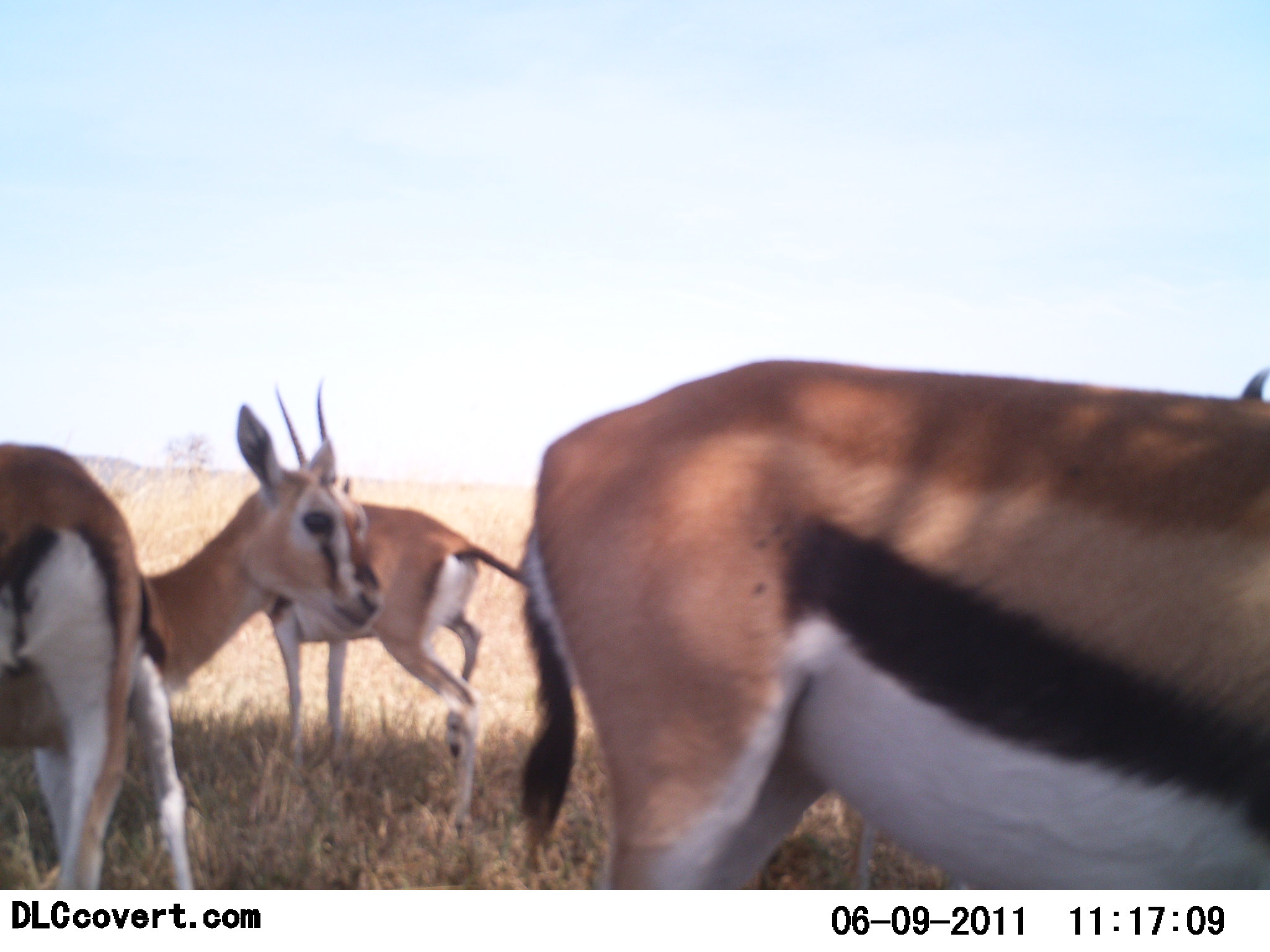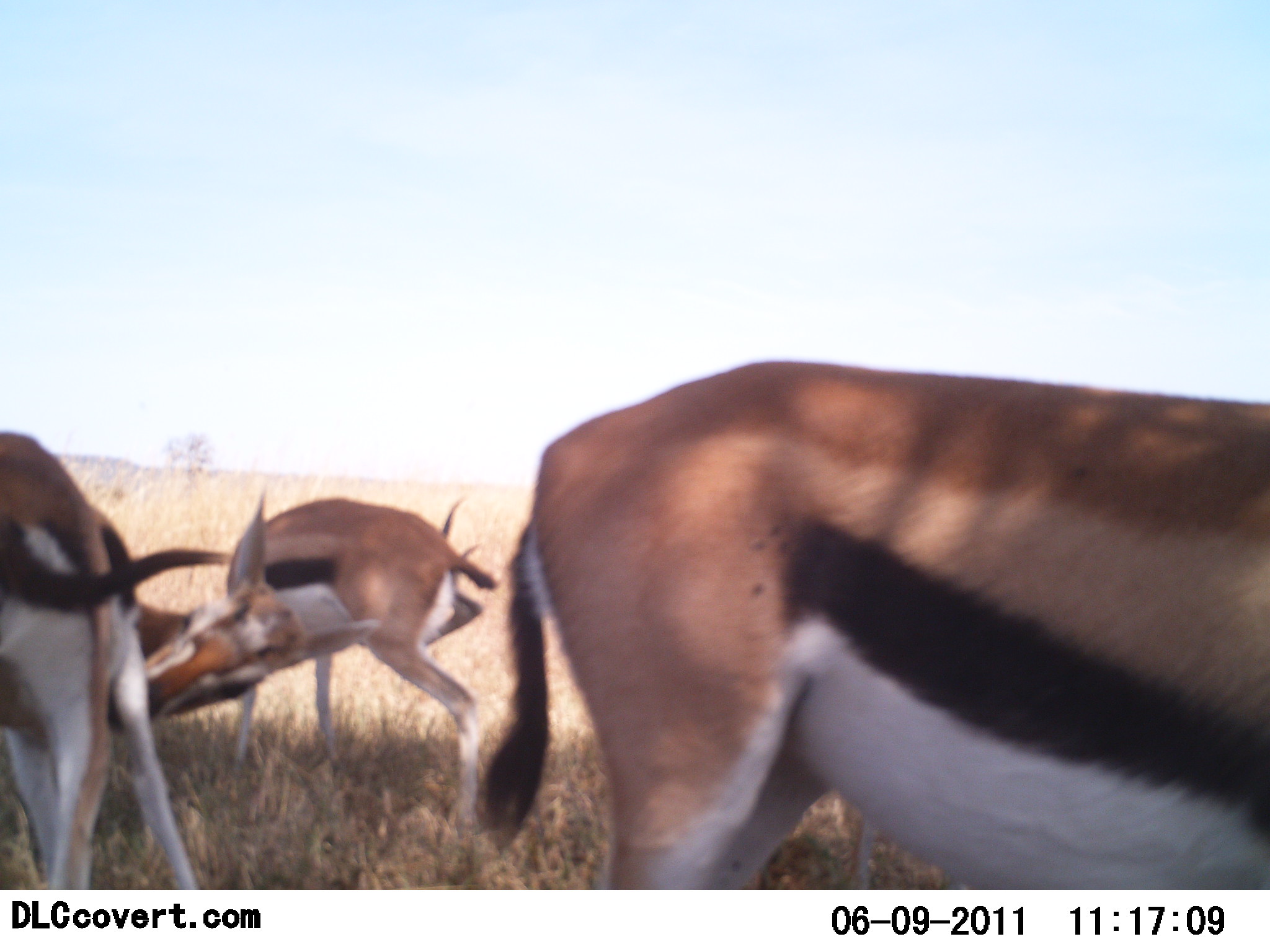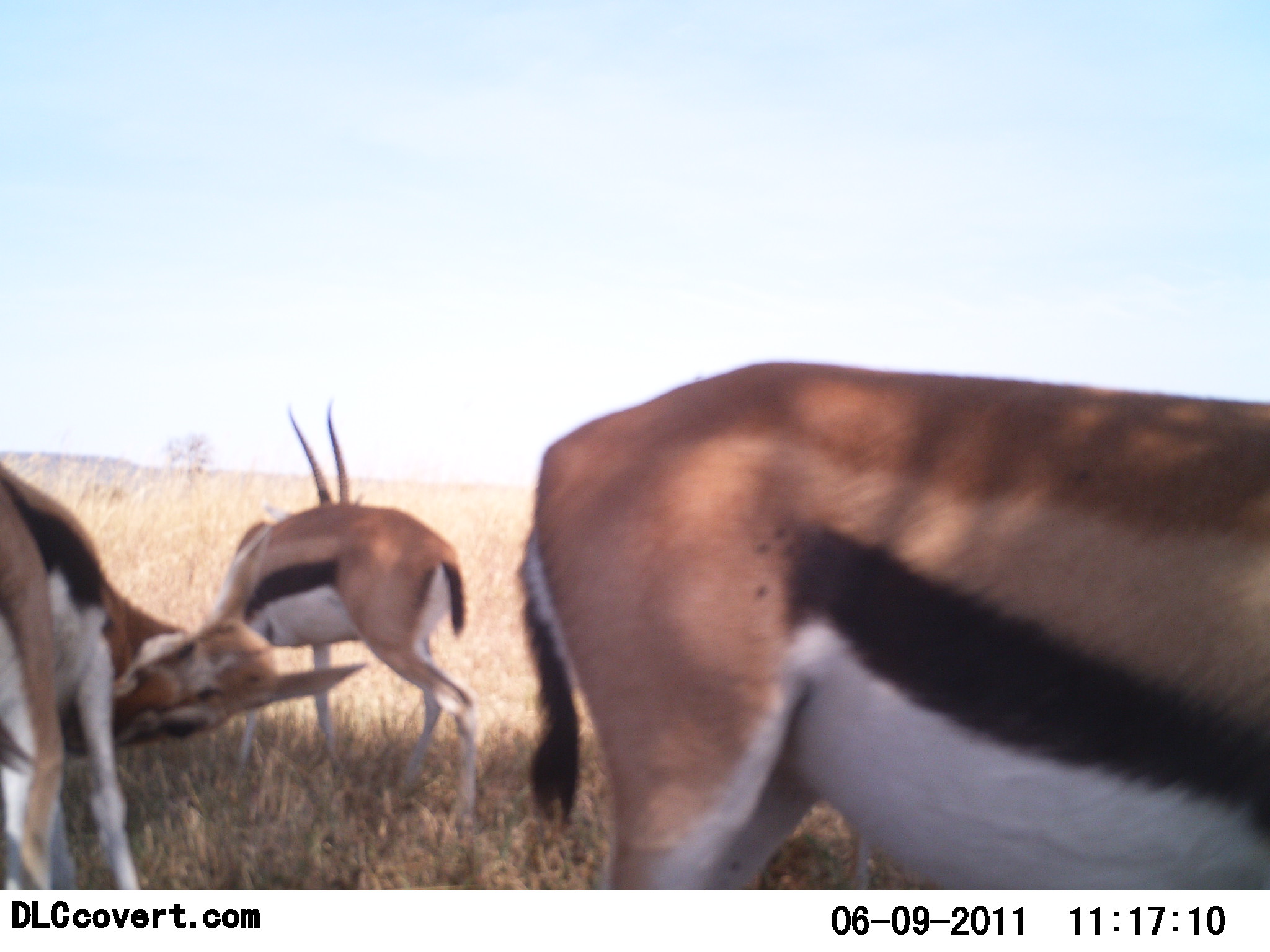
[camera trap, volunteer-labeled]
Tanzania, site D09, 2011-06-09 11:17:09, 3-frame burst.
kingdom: Animalia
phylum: Chordata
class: Mammalia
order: Artiodactyla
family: Bovidae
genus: Eudorcas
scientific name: Eudorcas thomsonii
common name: thomson's gazelle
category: gazellethomsons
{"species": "gazellethomsons (thomson's gazelle) (Eudorcas thomsonii)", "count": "3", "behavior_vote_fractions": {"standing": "91%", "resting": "18%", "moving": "0%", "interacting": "18%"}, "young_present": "0%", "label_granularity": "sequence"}